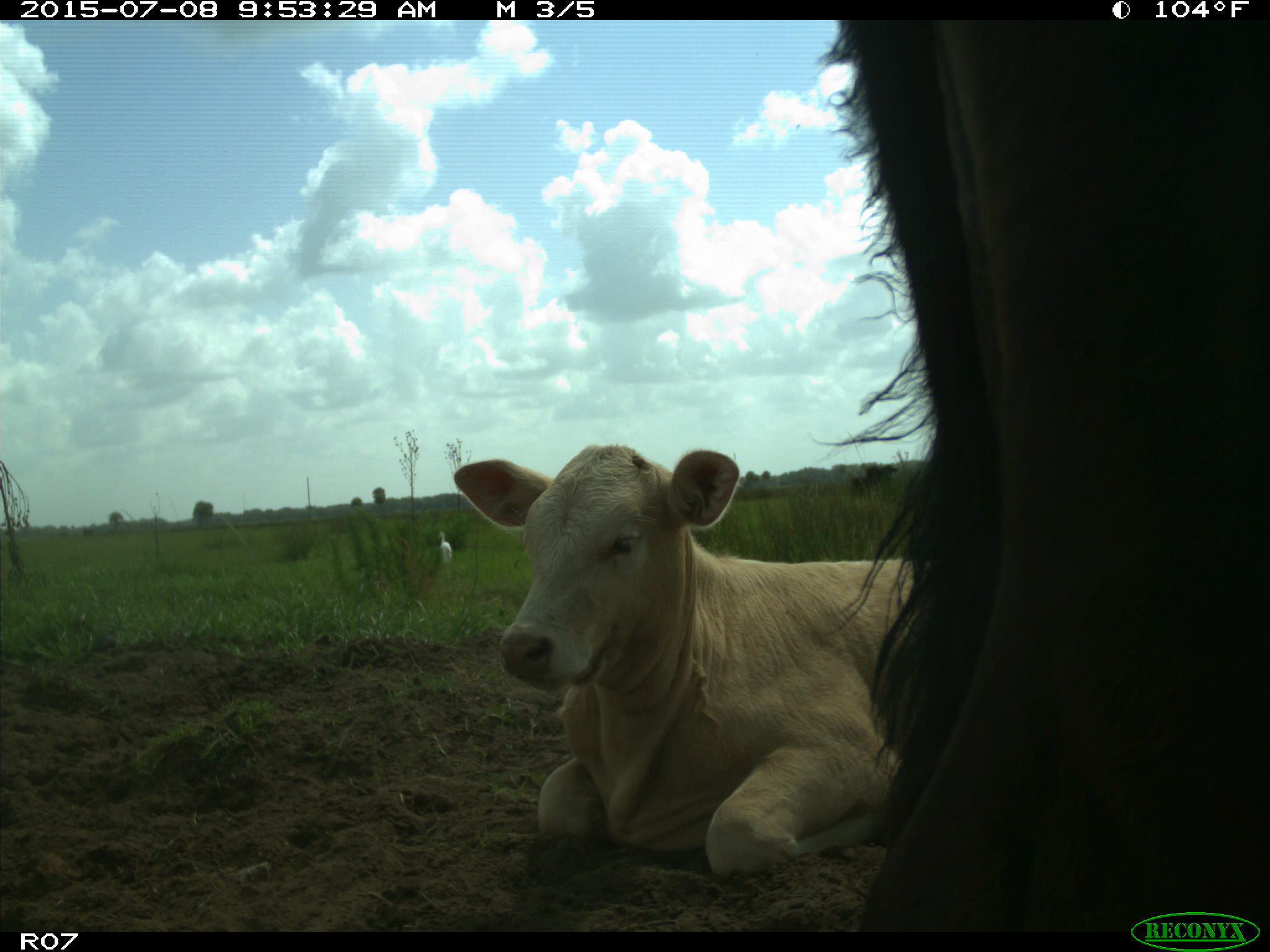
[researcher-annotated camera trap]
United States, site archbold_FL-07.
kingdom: Animalia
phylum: Chordata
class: Mammalia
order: Artiodactyla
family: Bovidae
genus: Bos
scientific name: Bos taurus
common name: domestic cow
Bos taurus (domestic cow).